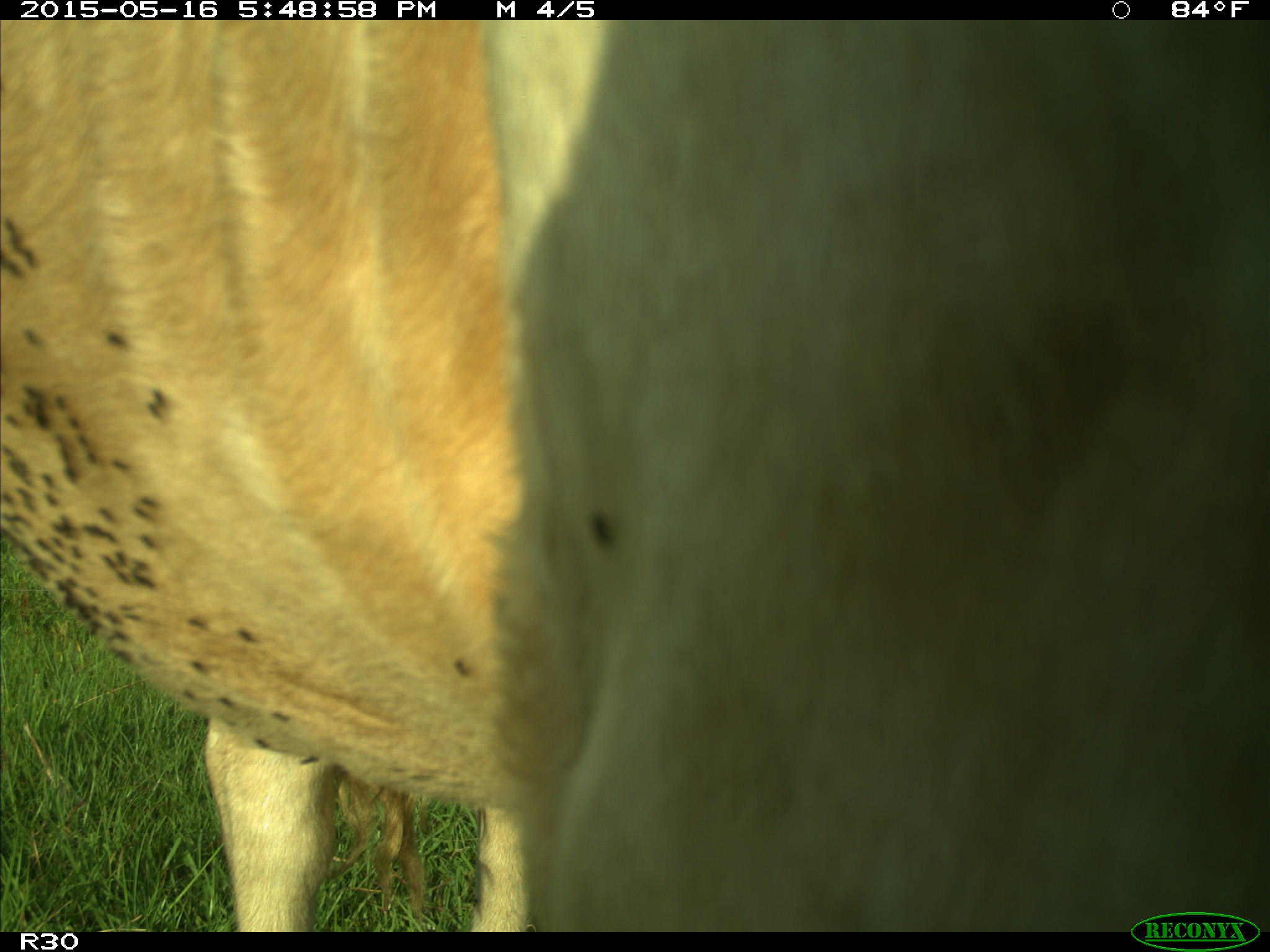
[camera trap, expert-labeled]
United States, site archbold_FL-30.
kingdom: Animalia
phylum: Chordata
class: Mammalia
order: Artiodactyla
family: Bovidae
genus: Bos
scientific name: Bos taurus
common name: domestic cow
Bos taurus (domestic cow).